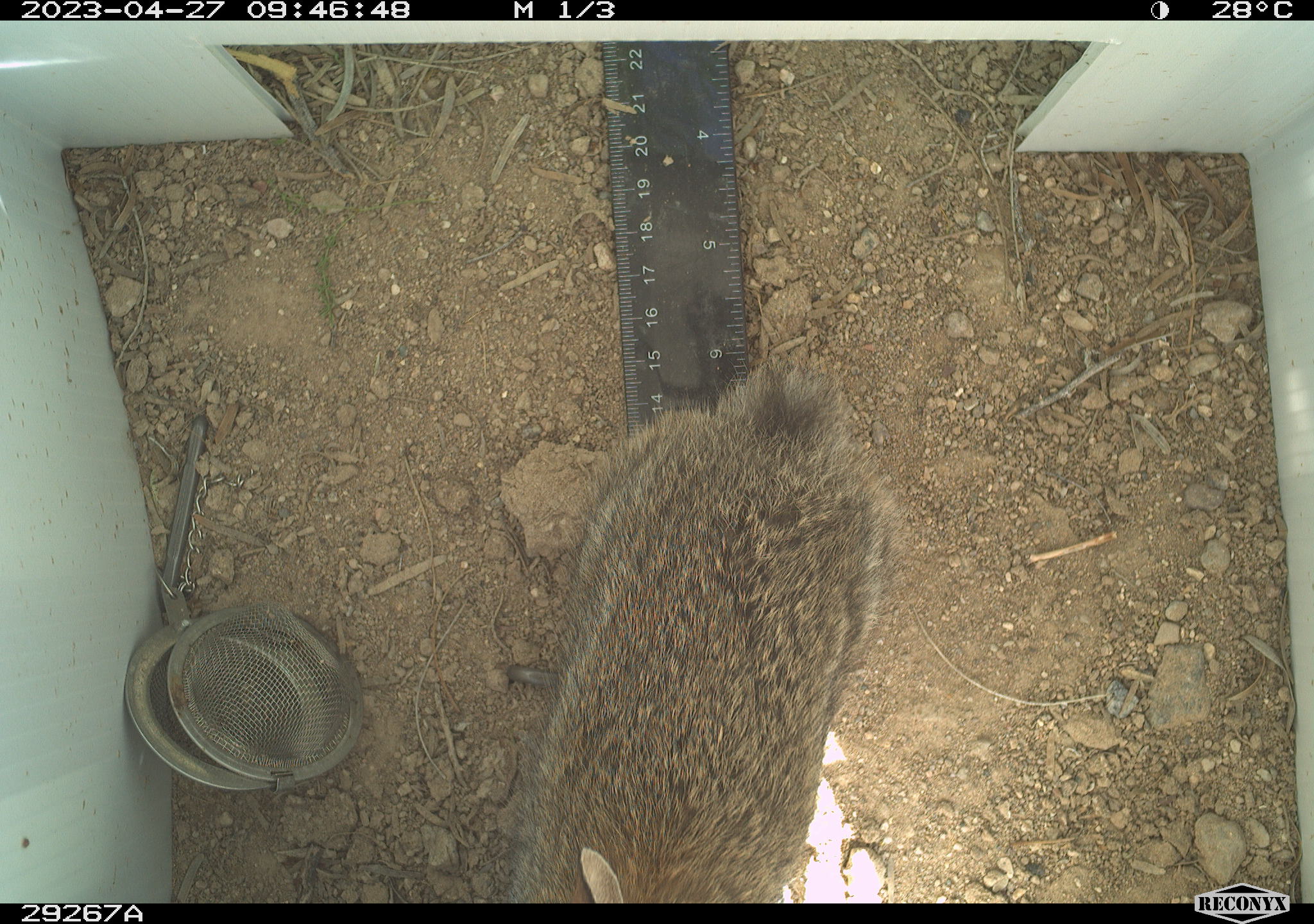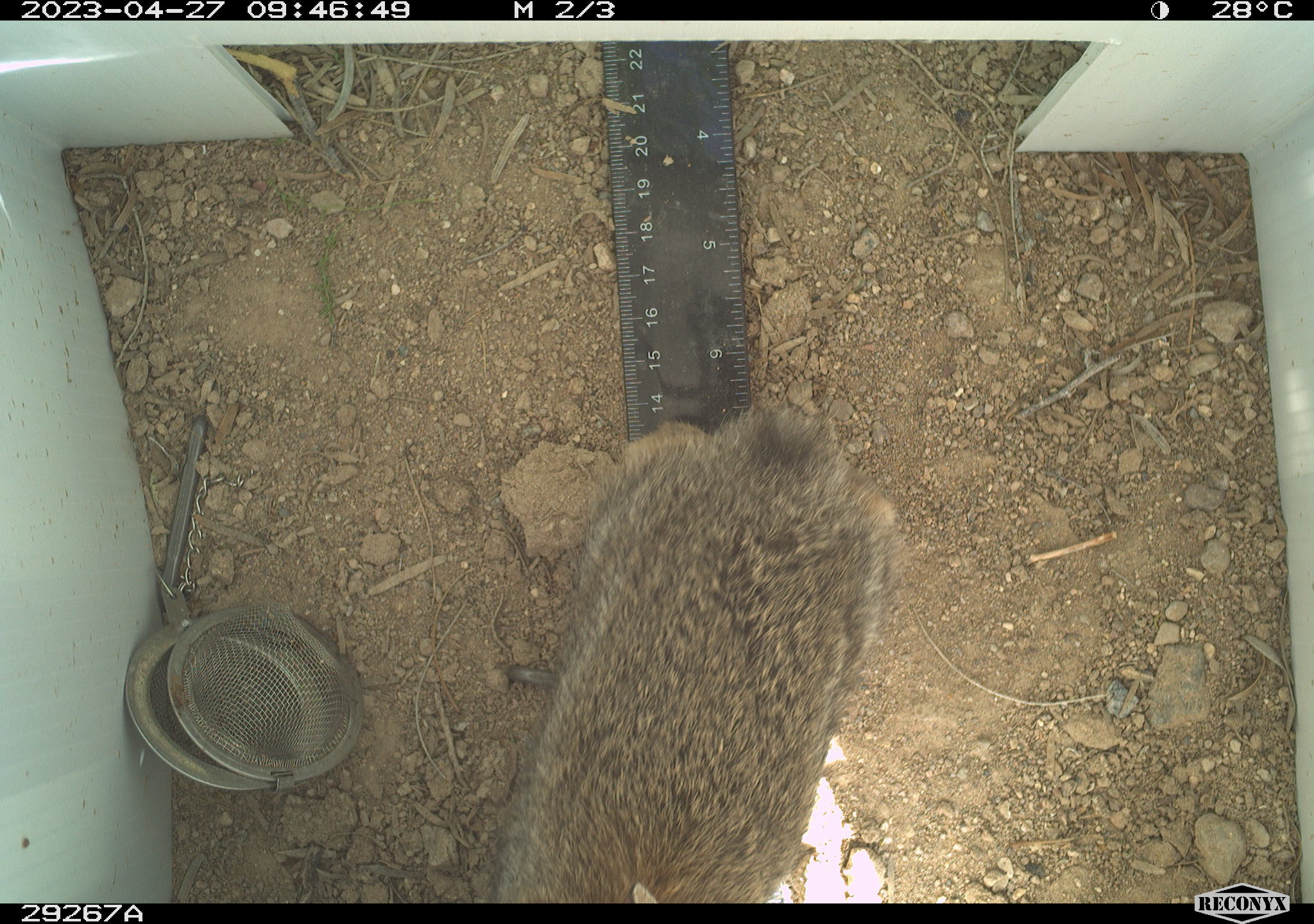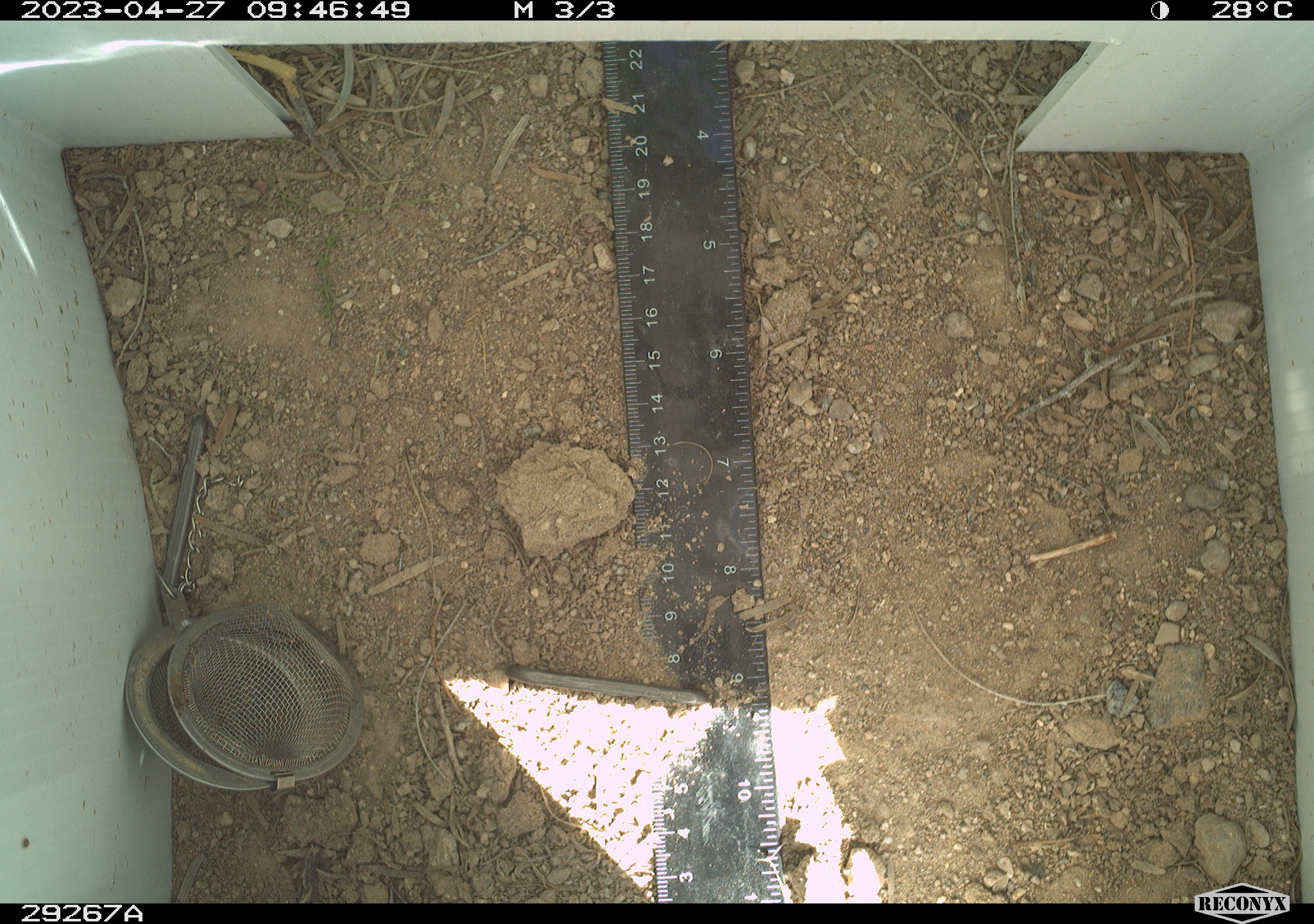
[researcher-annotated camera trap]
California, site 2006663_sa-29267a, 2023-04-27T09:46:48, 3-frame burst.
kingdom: Animalia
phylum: Chordata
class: Mammalia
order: Lagomorpha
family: Leporidae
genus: Sylvilagus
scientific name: Sylvilagus audubonii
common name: desert cottontail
Desert cottontail (Sylvilagus audubonii).